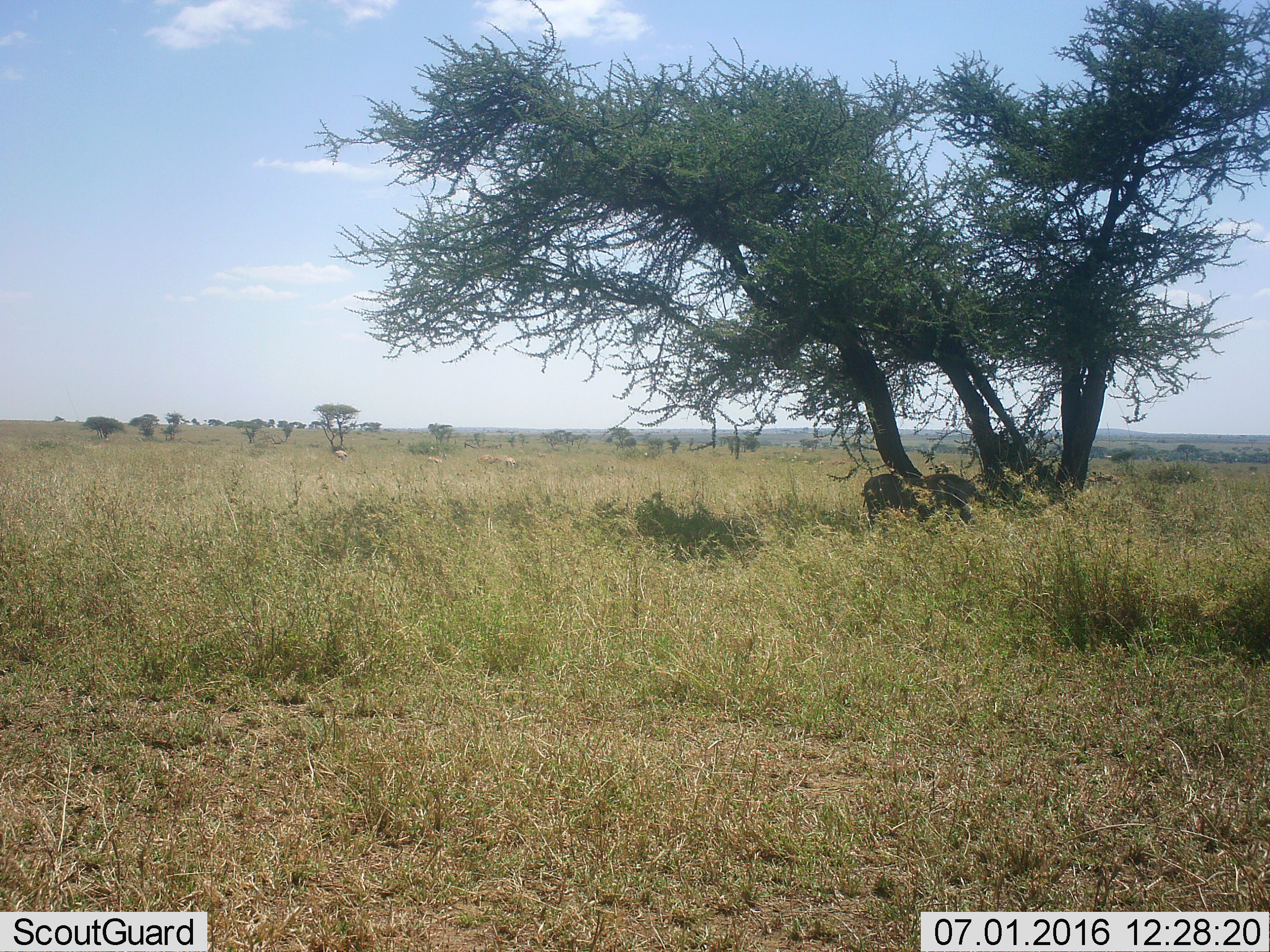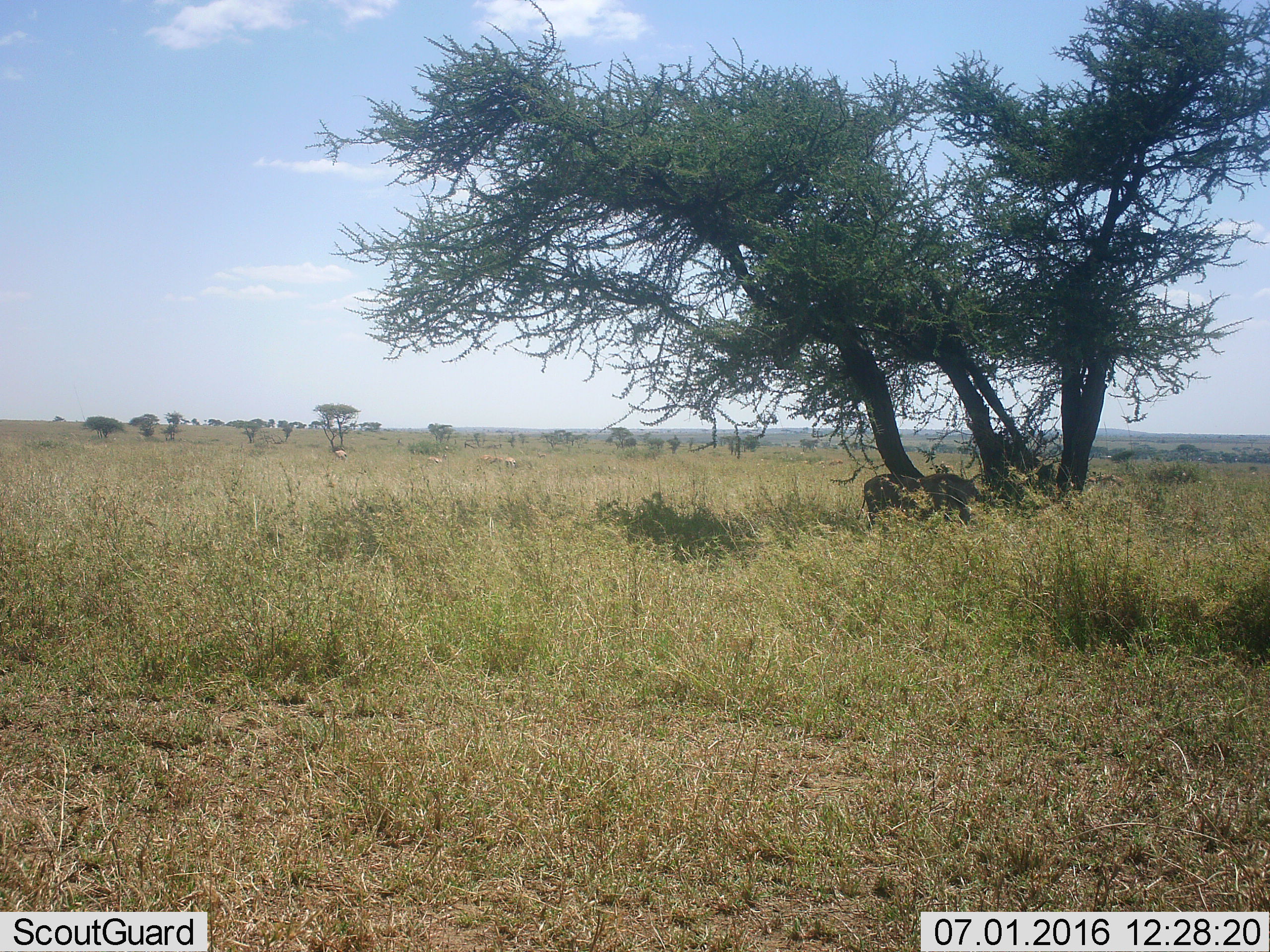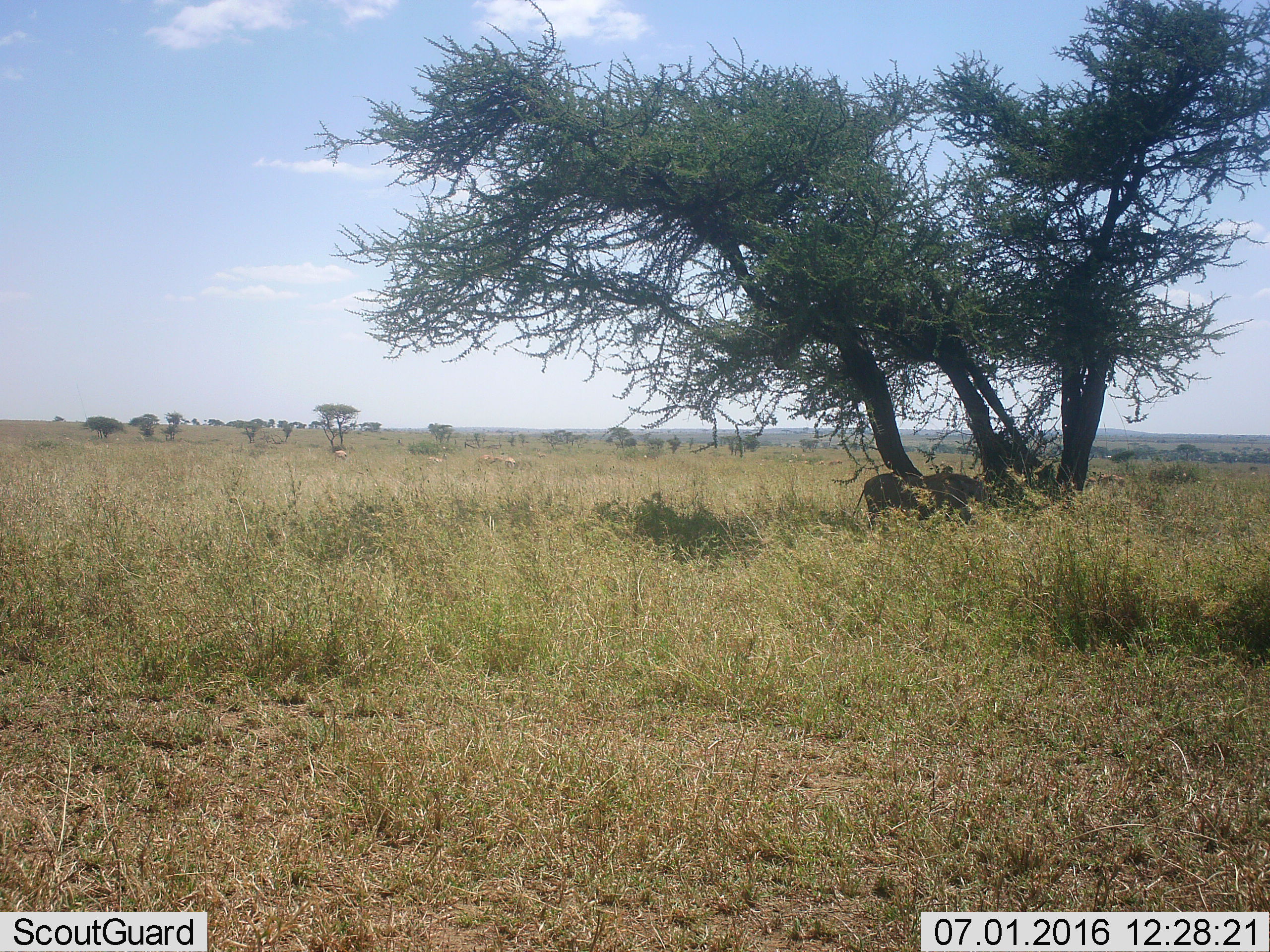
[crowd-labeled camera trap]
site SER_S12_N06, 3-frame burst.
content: unidentified animal